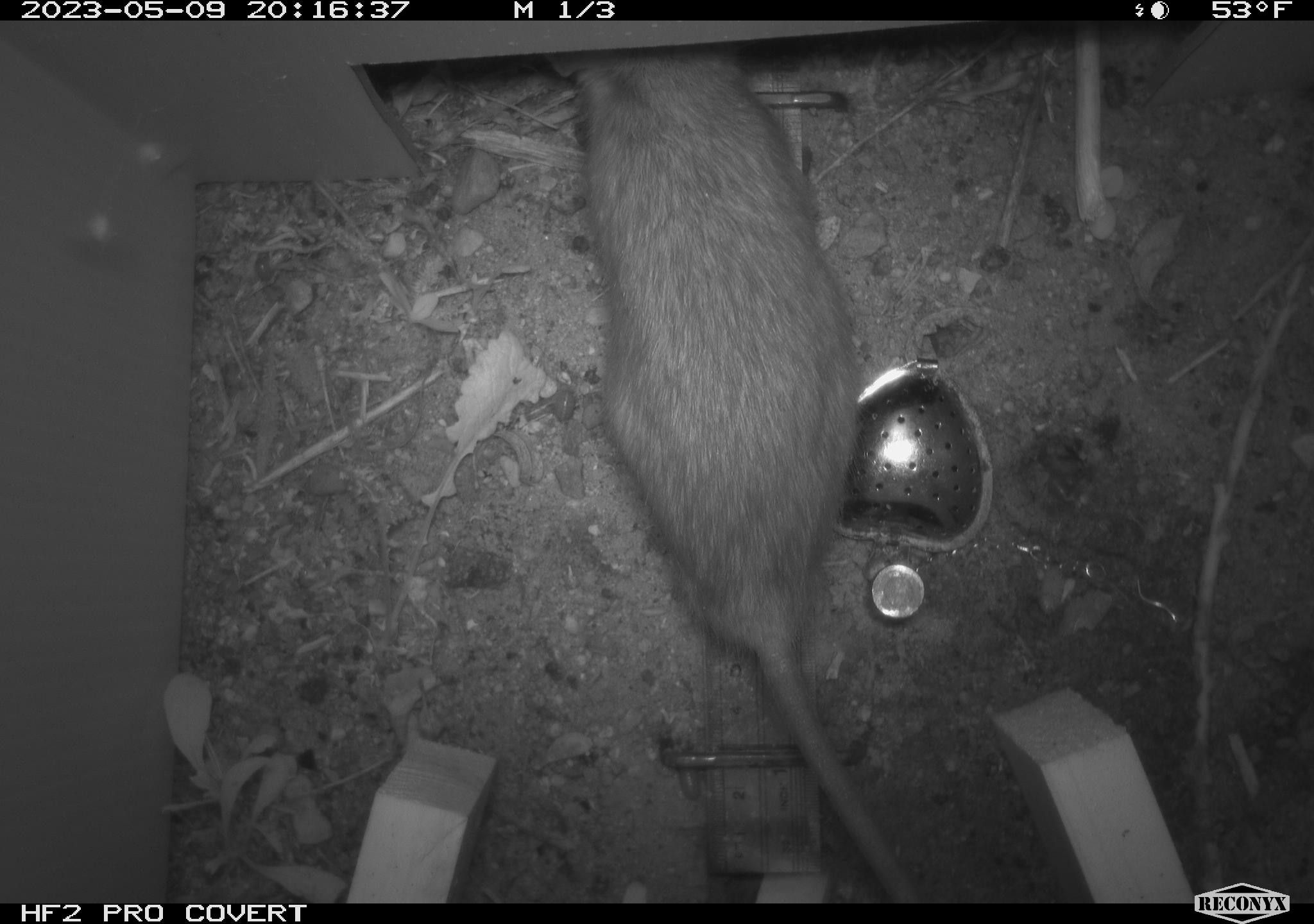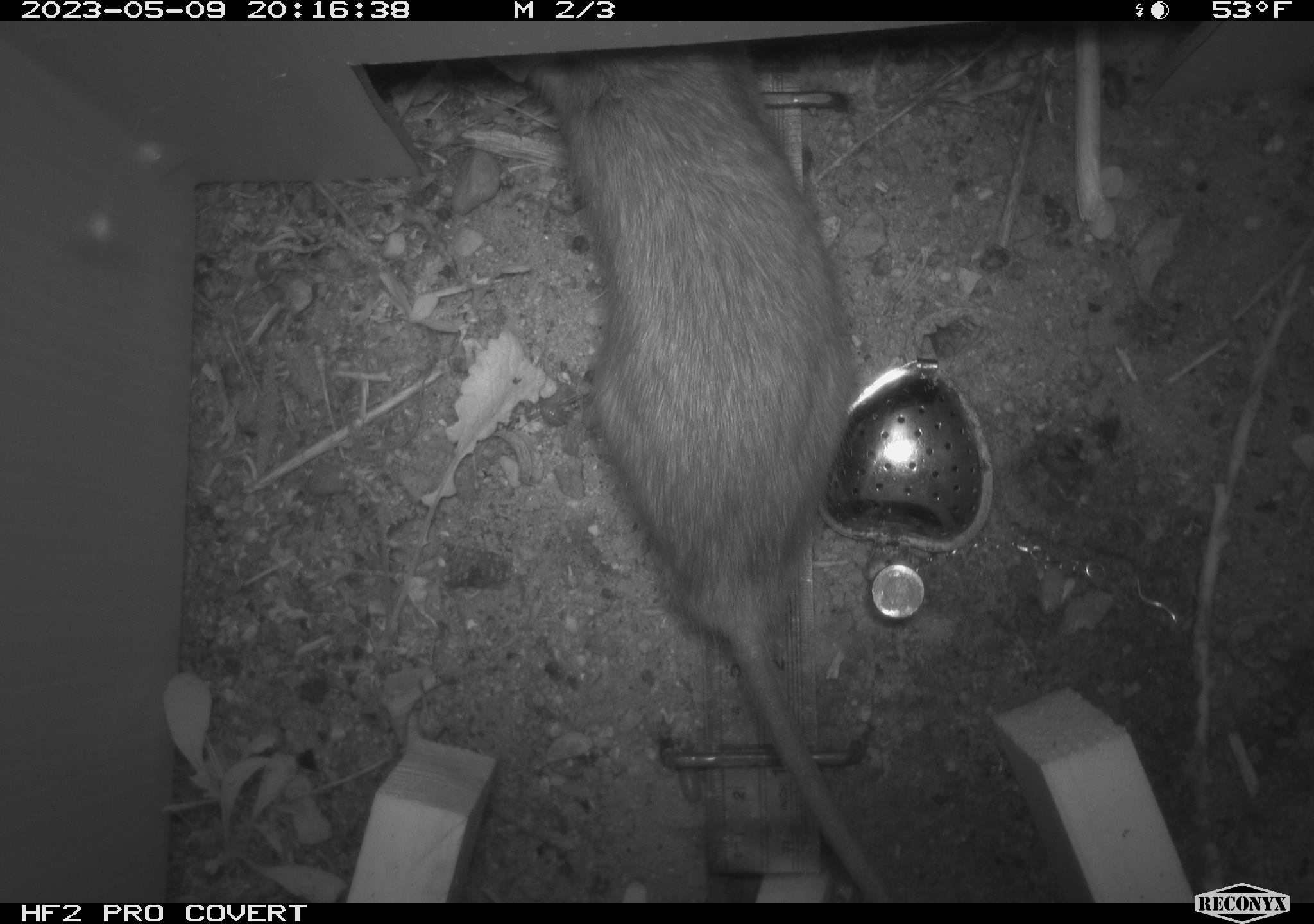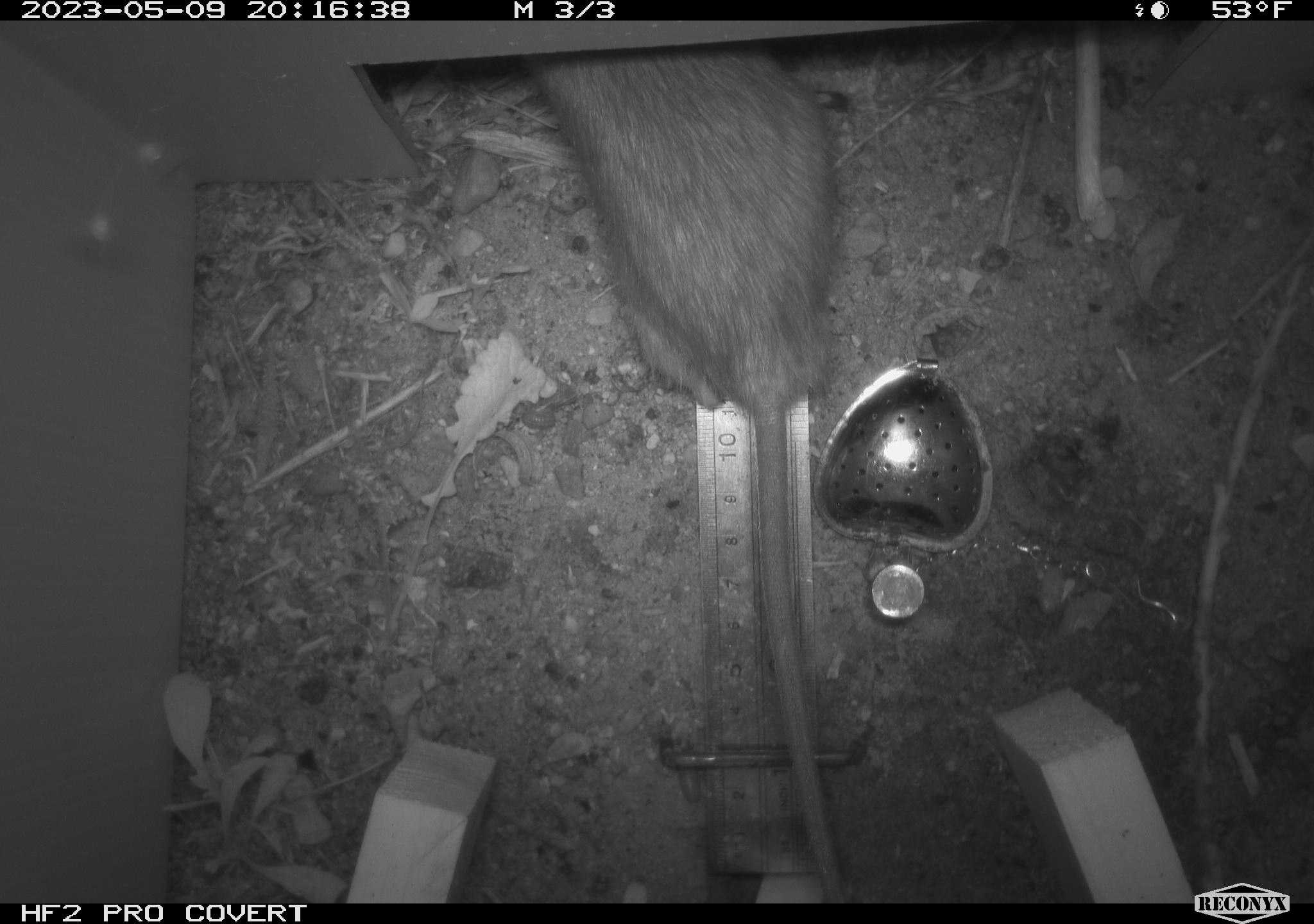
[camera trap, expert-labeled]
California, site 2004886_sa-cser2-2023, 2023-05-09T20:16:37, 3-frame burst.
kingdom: Animalia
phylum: Chordata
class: Mammalia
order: Rodentia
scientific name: Rodentia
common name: woodrat or rat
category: woodrat or rat species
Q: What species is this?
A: Woodrat or rat species (woodrat or rat) (Rodentia).